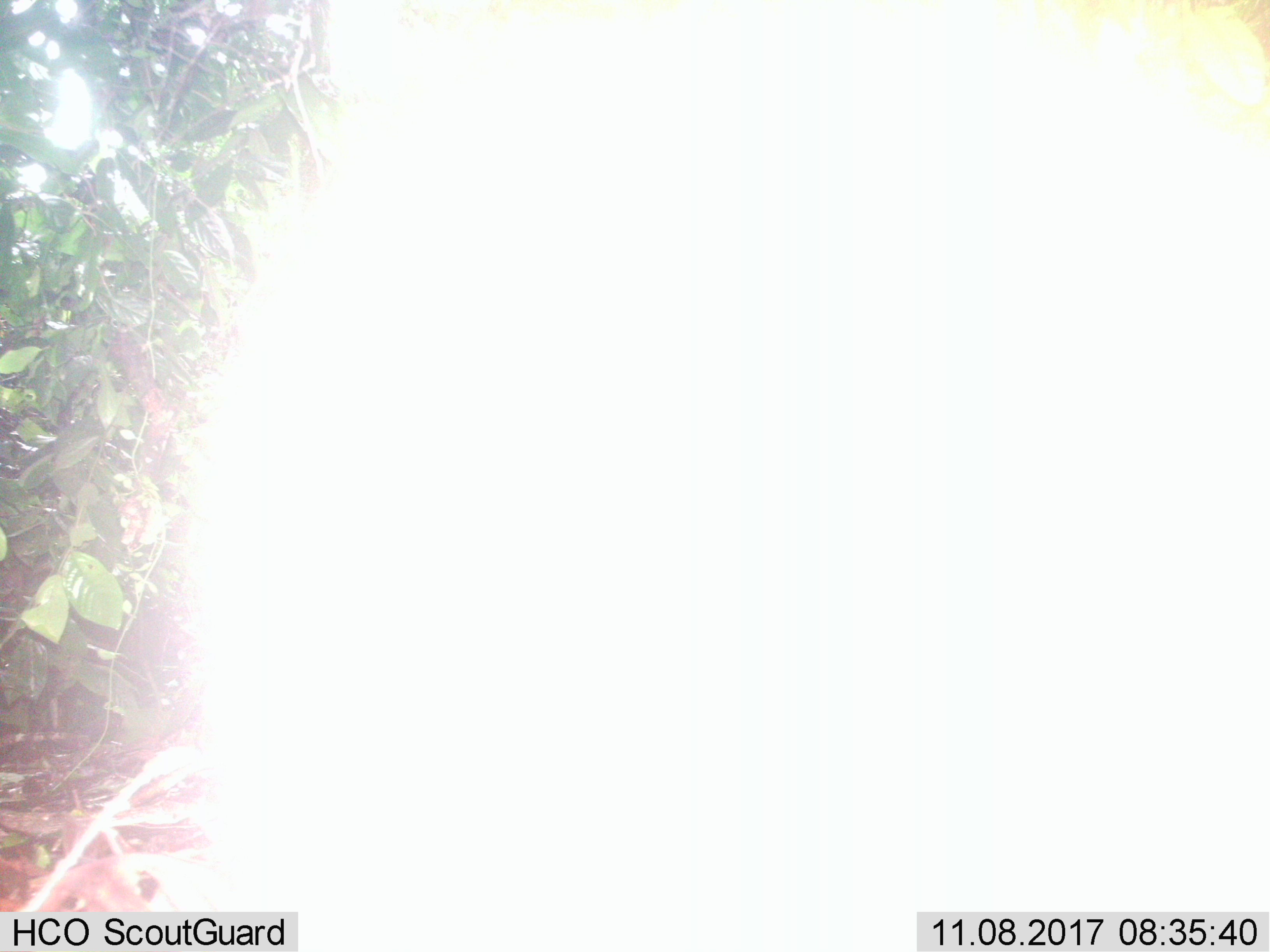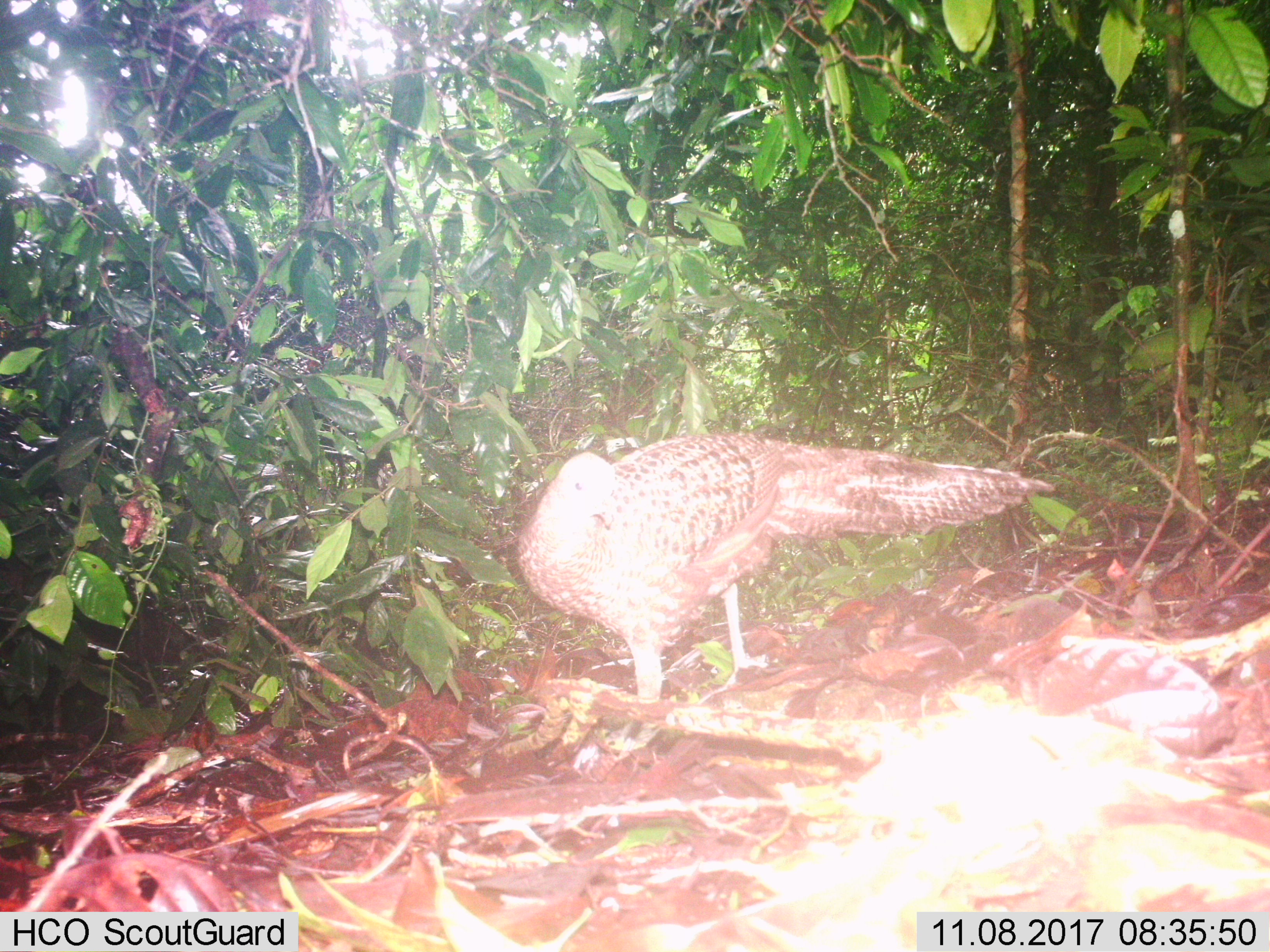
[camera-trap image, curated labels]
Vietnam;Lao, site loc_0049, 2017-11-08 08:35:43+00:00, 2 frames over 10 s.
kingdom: Animalia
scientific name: Animalia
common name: animal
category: unidentified animal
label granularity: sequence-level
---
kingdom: Animalia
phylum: Chordata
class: Aves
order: Galliformes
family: Phasianidae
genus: Polyplectron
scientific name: Polyplectron bicalcaratum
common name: gray peacock-pheasant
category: grey peacock pheasant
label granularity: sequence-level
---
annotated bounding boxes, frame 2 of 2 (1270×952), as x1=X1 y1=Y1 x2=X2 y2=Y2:
grey peacock pheasant: x1=517 y1=435 x2=1056 y2=742